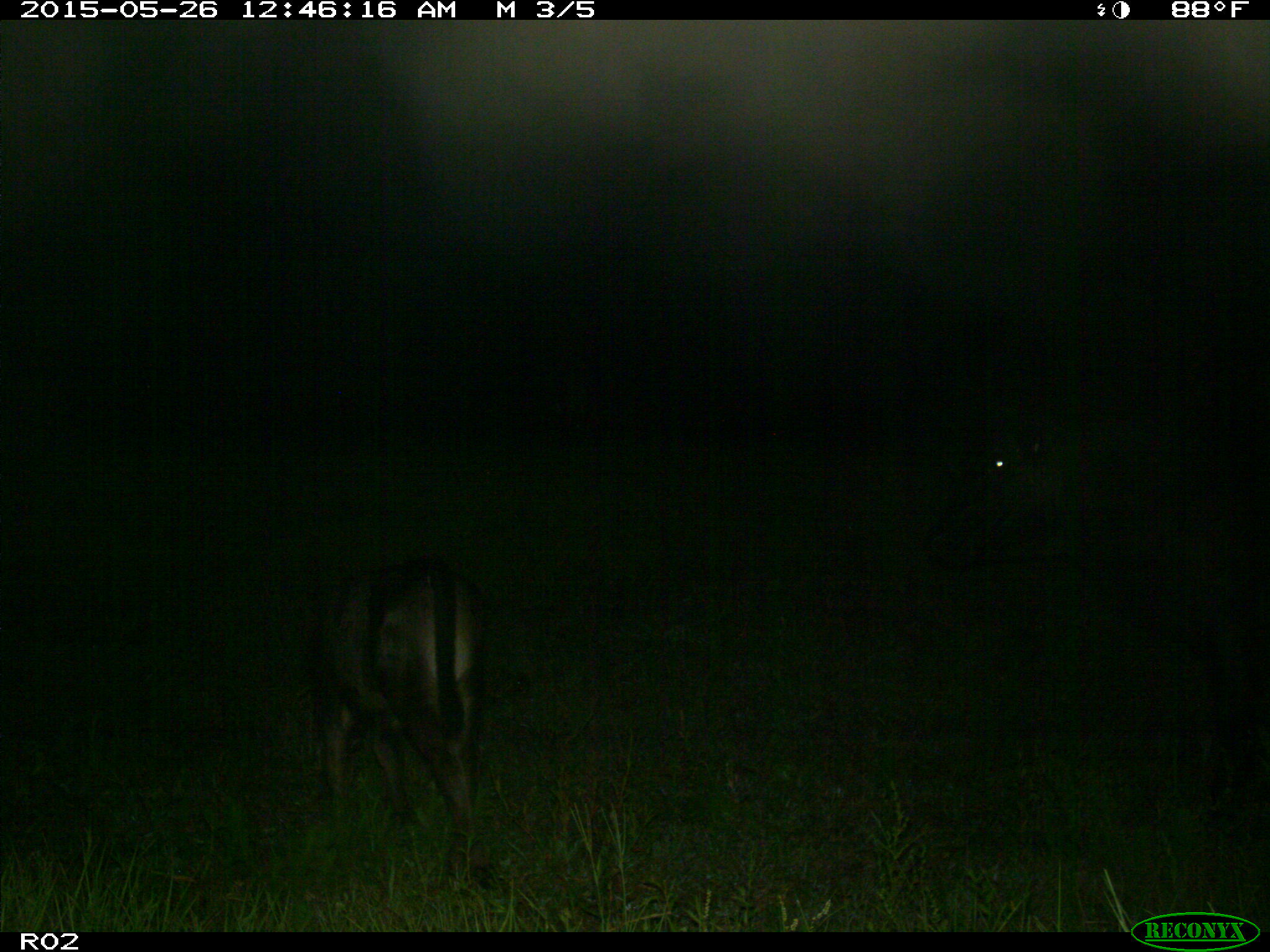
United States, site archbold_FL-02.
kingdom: Animalia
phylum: Chordata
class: Mammalia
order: Artiodactyla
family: Bovidae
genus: Bos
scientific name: Bos taurus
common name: domestic cow